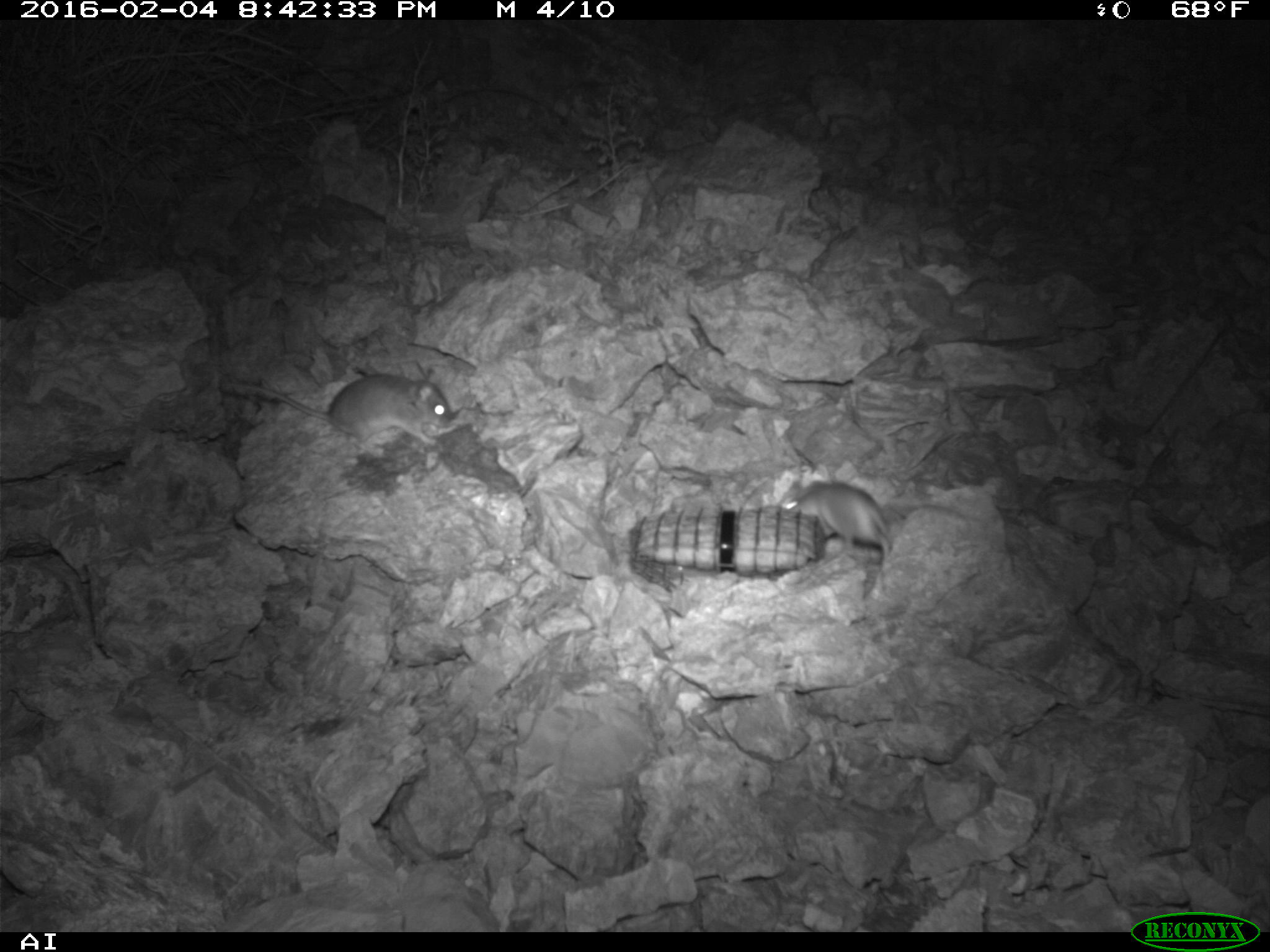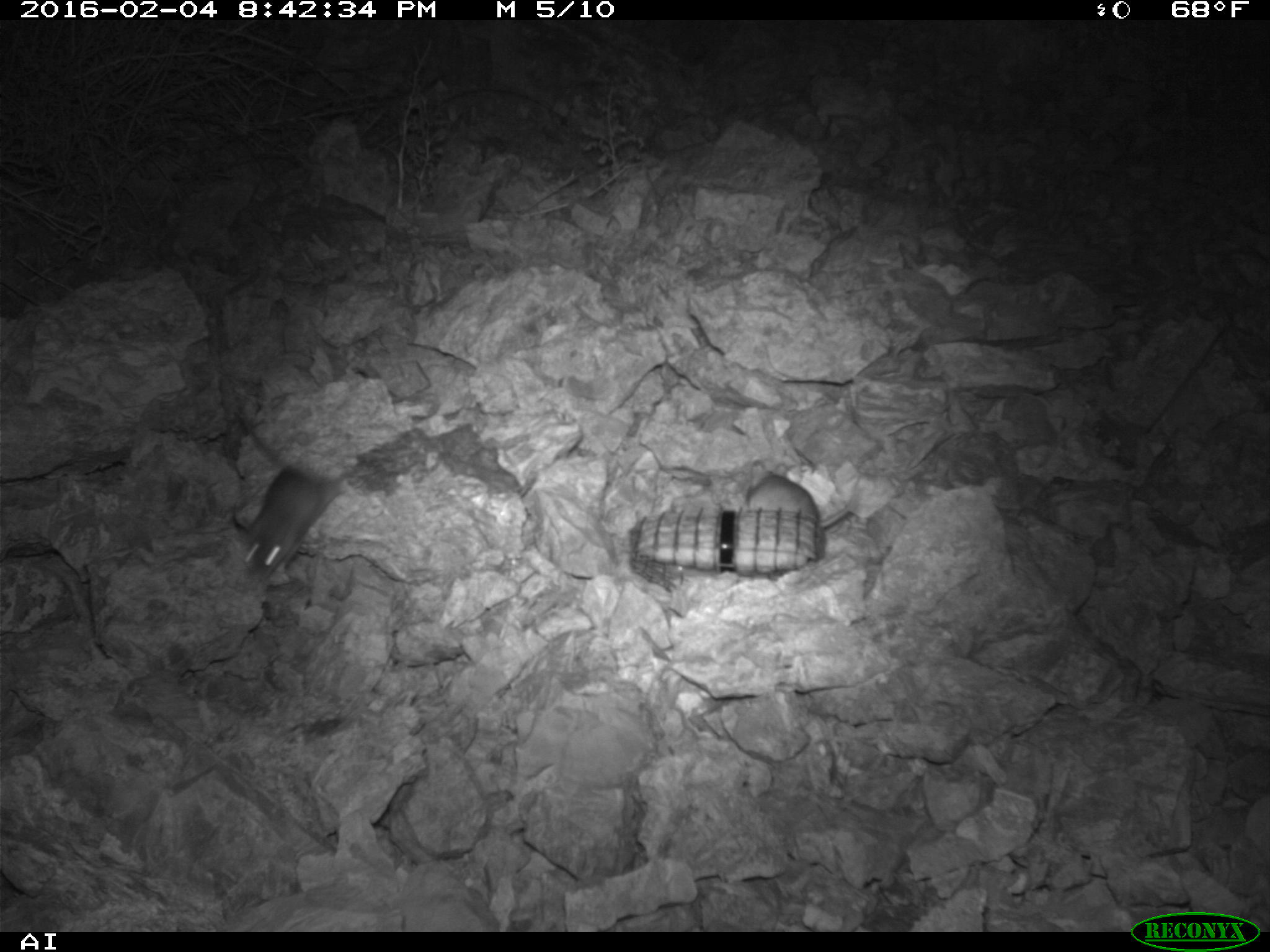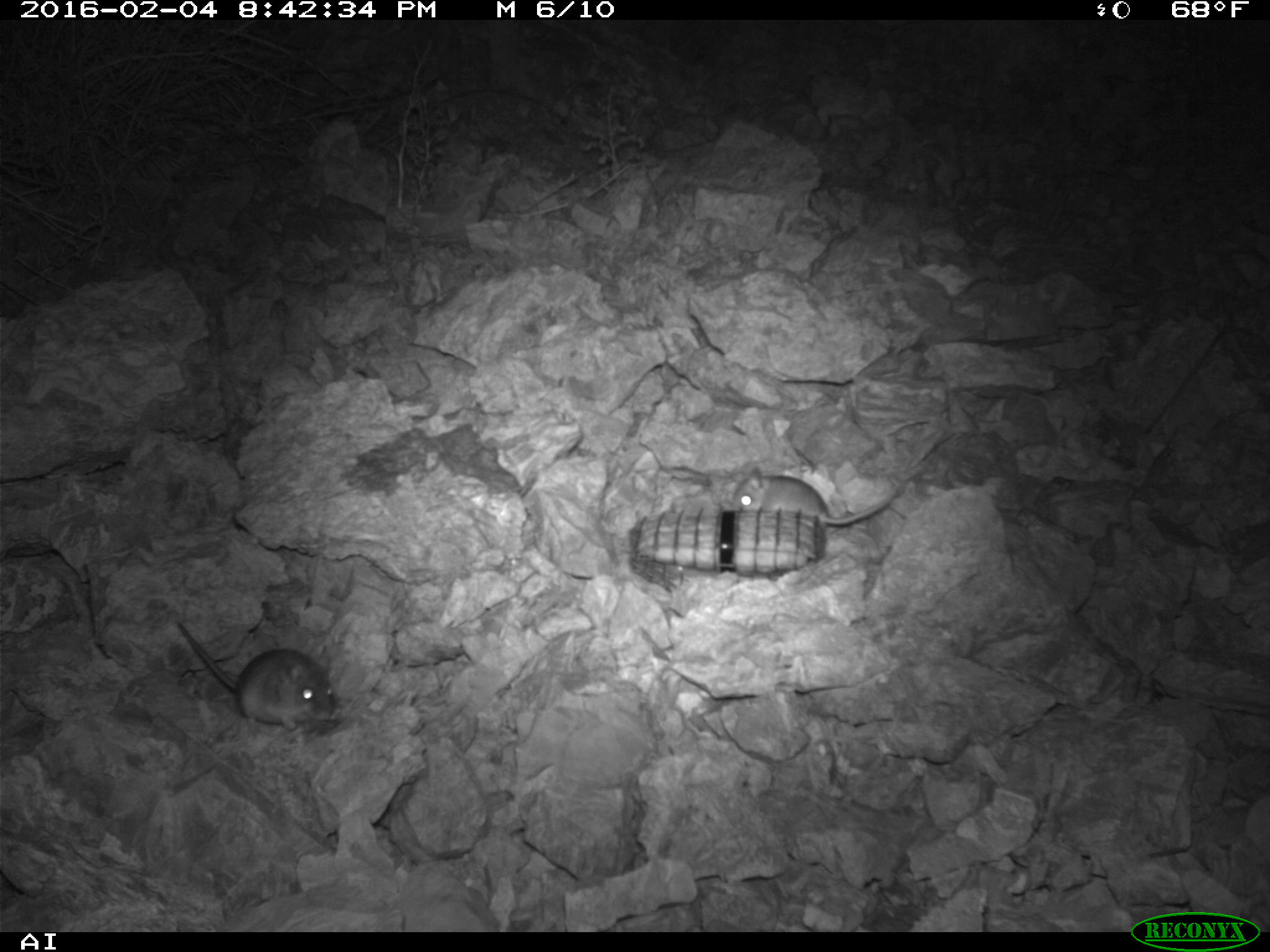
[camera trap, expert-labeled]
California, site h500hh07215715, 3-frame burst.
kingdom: Animalia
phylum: Chordata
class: Mammalia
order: Rodentia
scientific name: Rodentia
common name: rodent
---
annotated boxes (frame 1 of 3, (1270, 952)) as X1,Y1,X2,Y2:
rodent: 223,371,456,451; 782,469,888,561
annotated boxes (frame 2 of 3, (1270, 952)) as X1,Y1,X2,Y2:
rodent: 230,456,367,585; 738,475,851,539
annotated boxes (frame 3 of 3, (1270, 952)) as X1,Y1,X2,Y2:
rodent: 176,619,335,733; 733,467,897,529